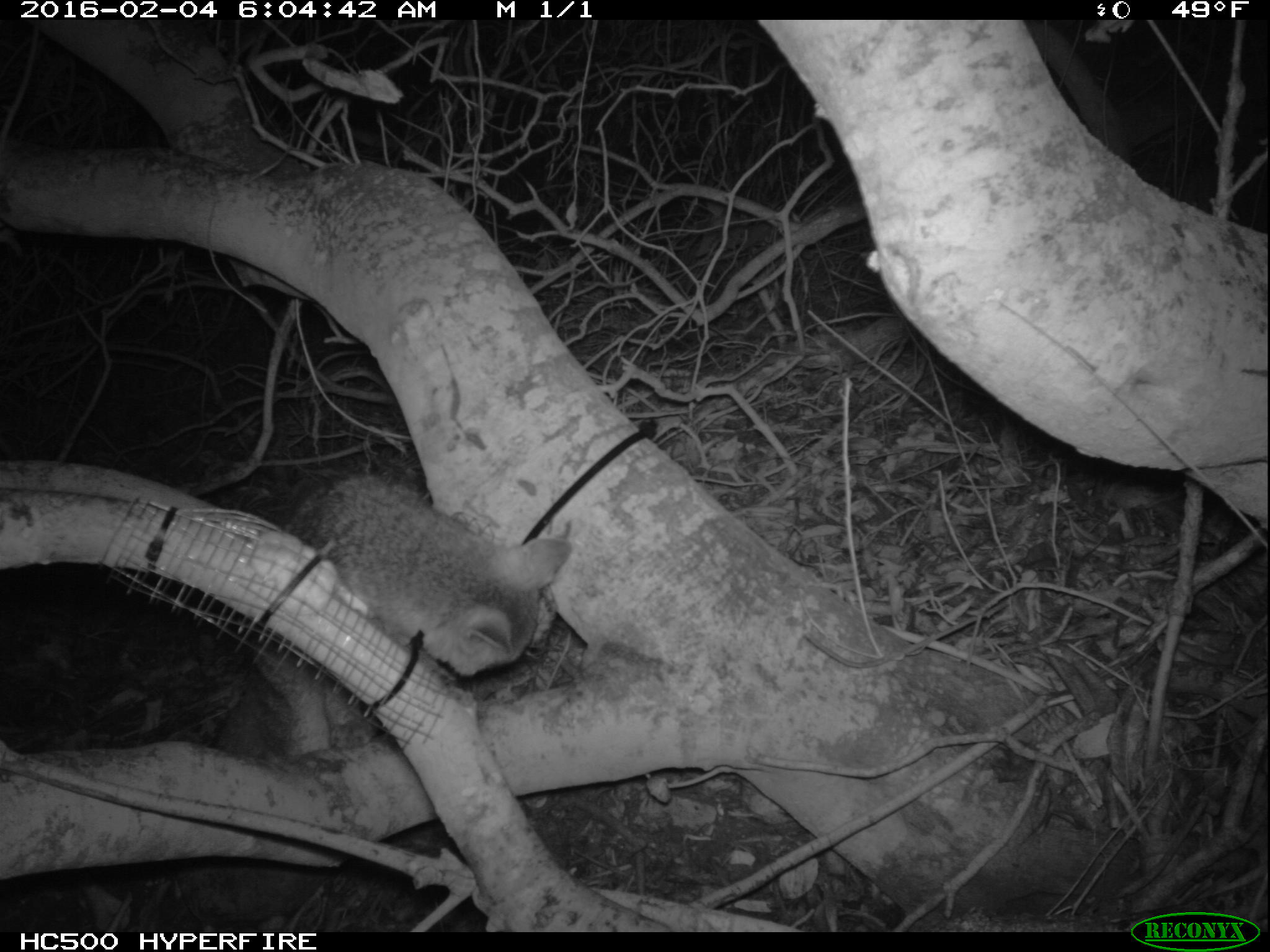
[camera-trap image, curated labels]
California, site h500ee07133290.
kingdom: Animalia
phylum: Chordata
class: Mammalia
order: Carnivora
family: Canidae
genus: Urocyon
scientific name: Urocyon littoralis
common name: island fox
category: fox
Fox (island fox) (Urocyon littoralis).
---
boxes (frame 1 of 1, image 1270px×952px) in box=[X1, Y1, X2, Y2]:
fox: box=[171, 469, 573, 927]